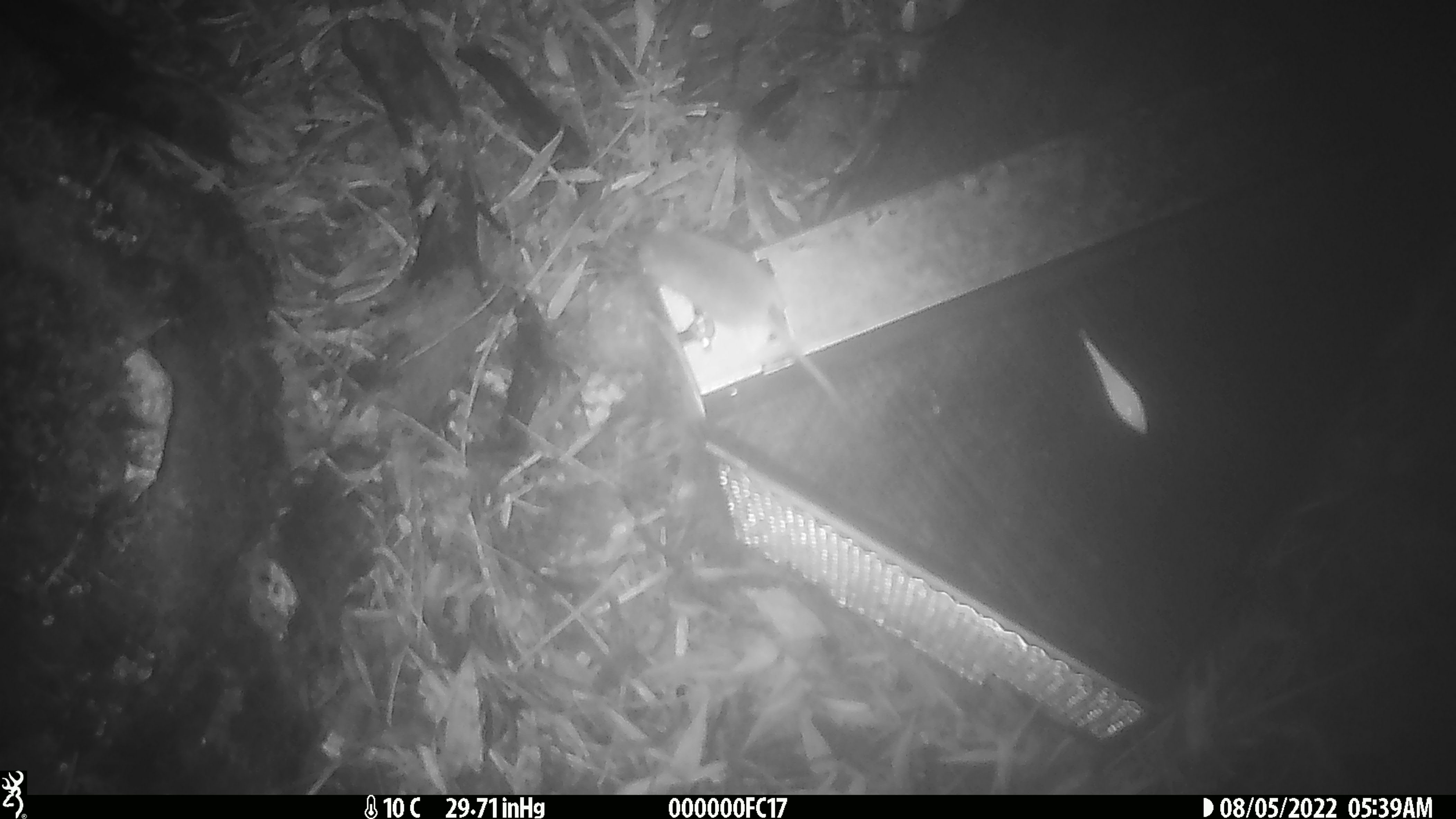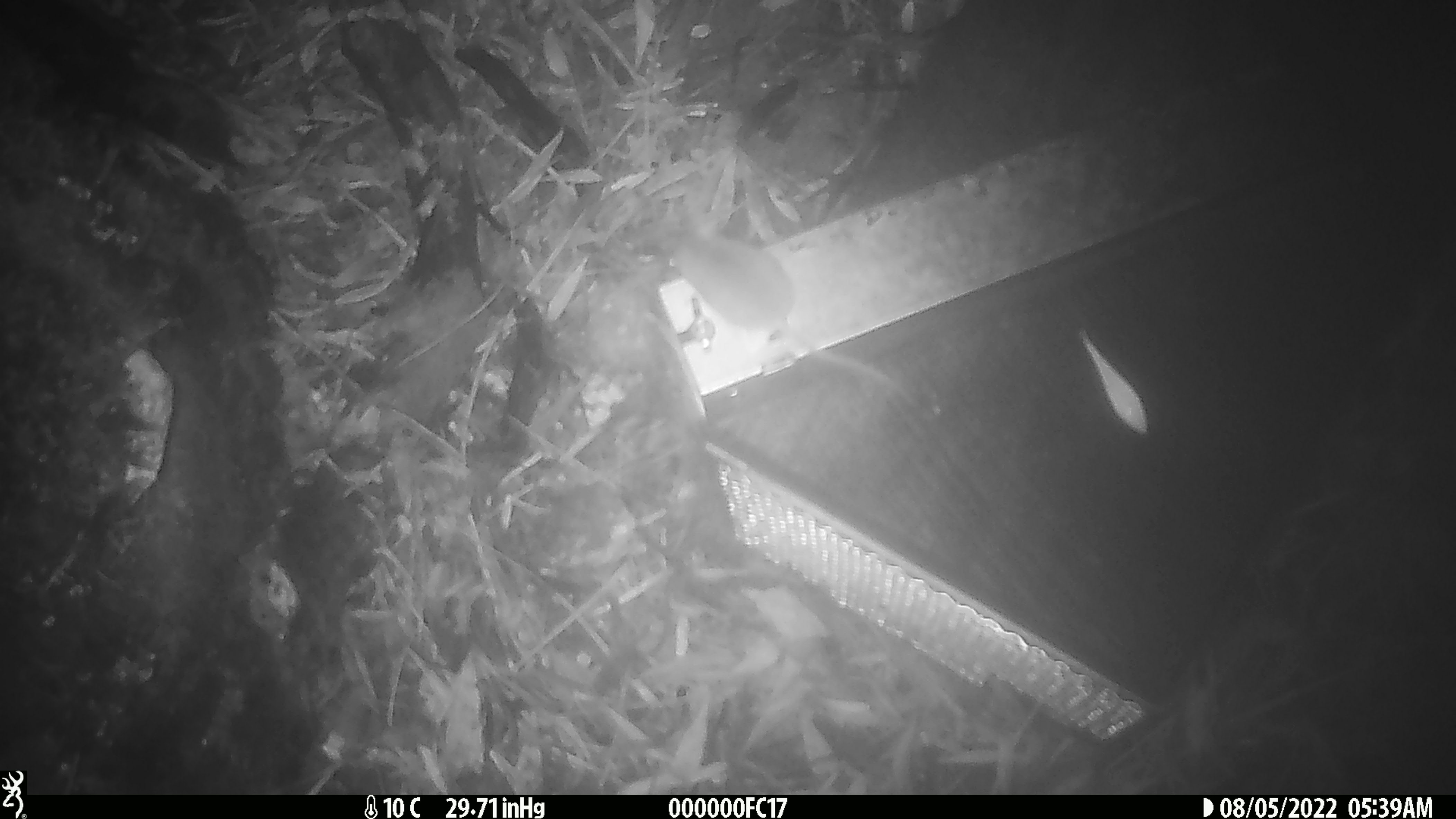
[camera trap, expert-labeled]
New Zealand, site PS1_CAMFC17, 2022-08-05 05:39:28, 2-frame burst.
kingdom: Animalia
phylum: Chordata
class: Mammalia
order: Rodentia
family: Muridae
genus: Mus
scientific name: Mus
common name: mouse